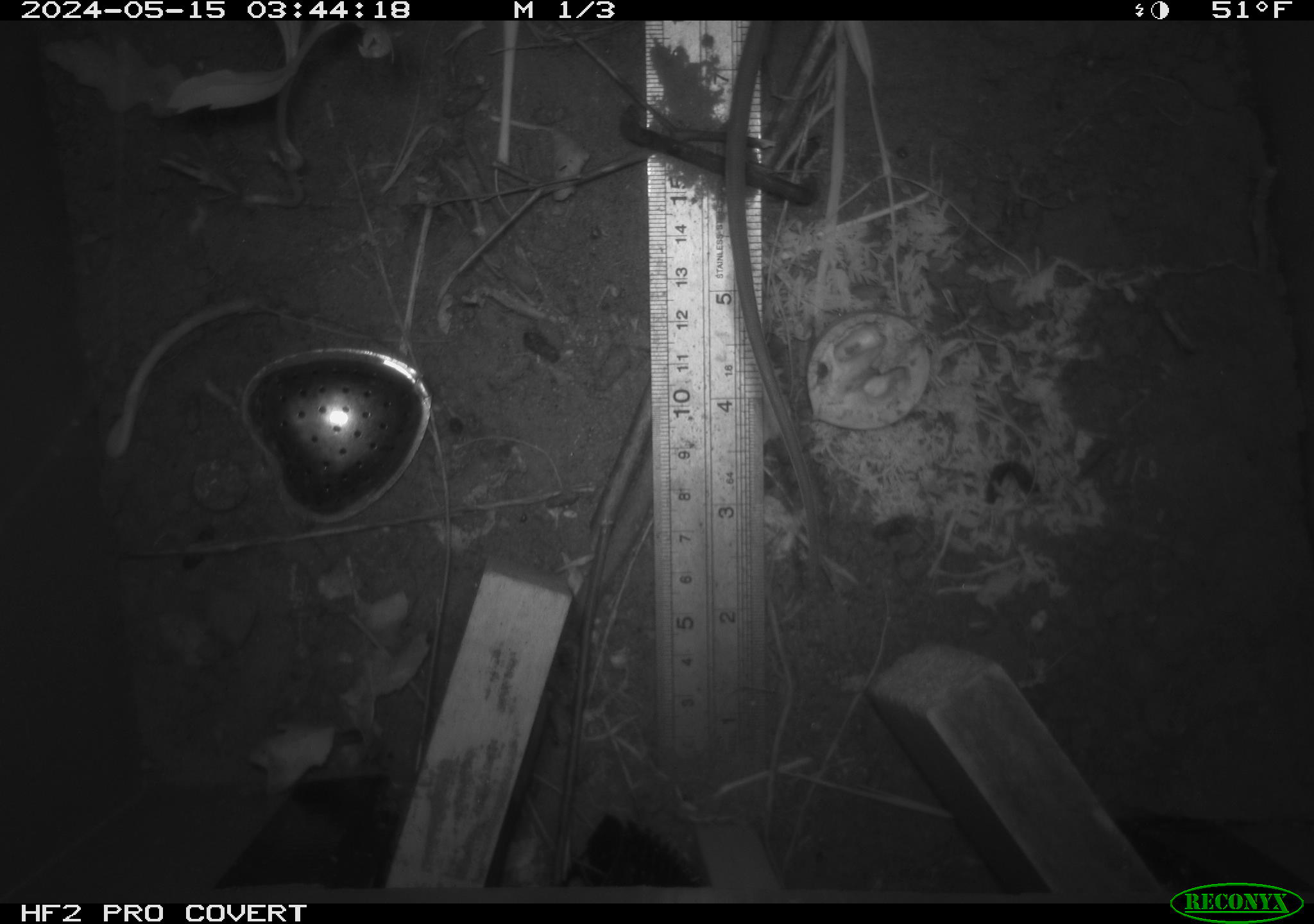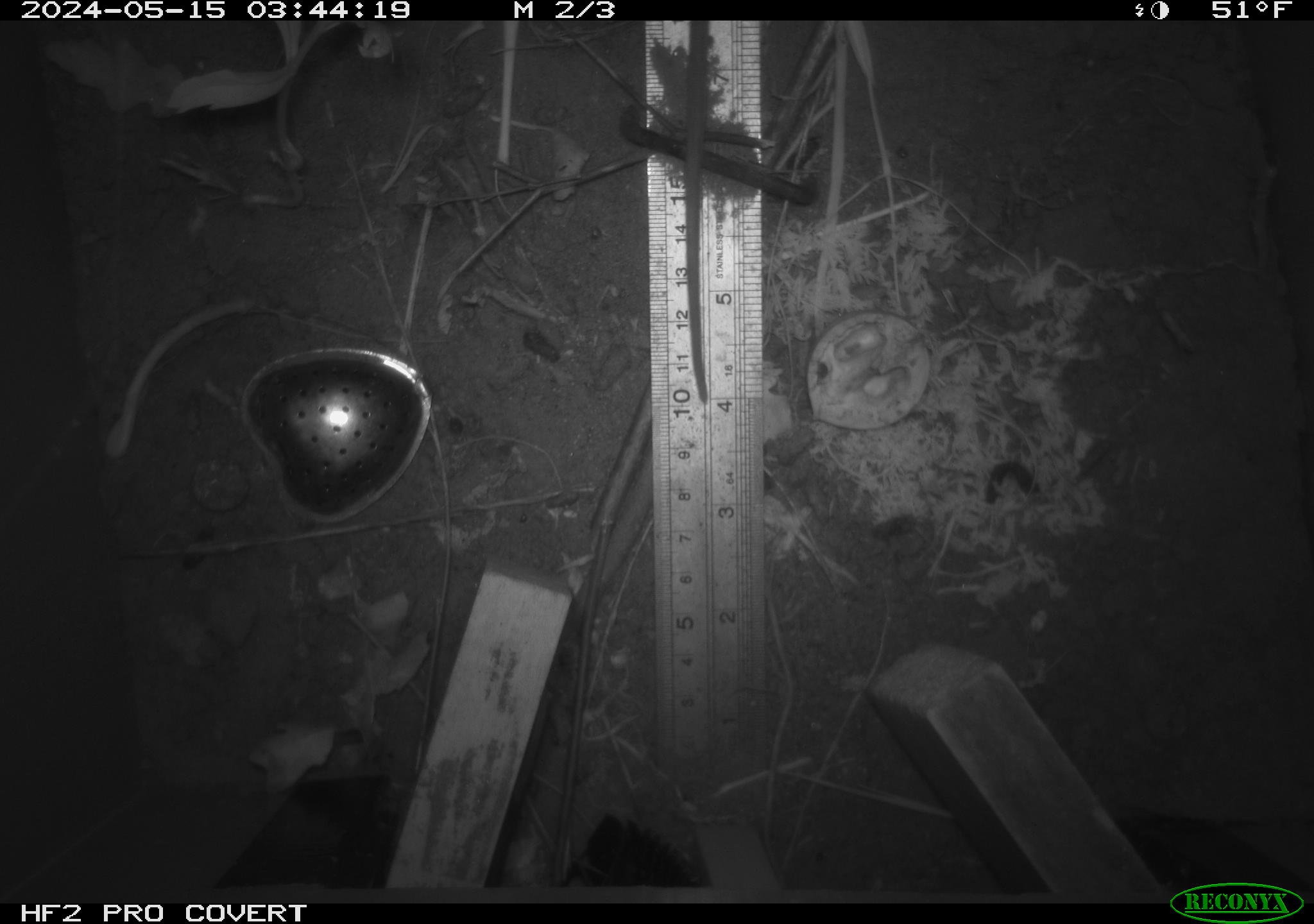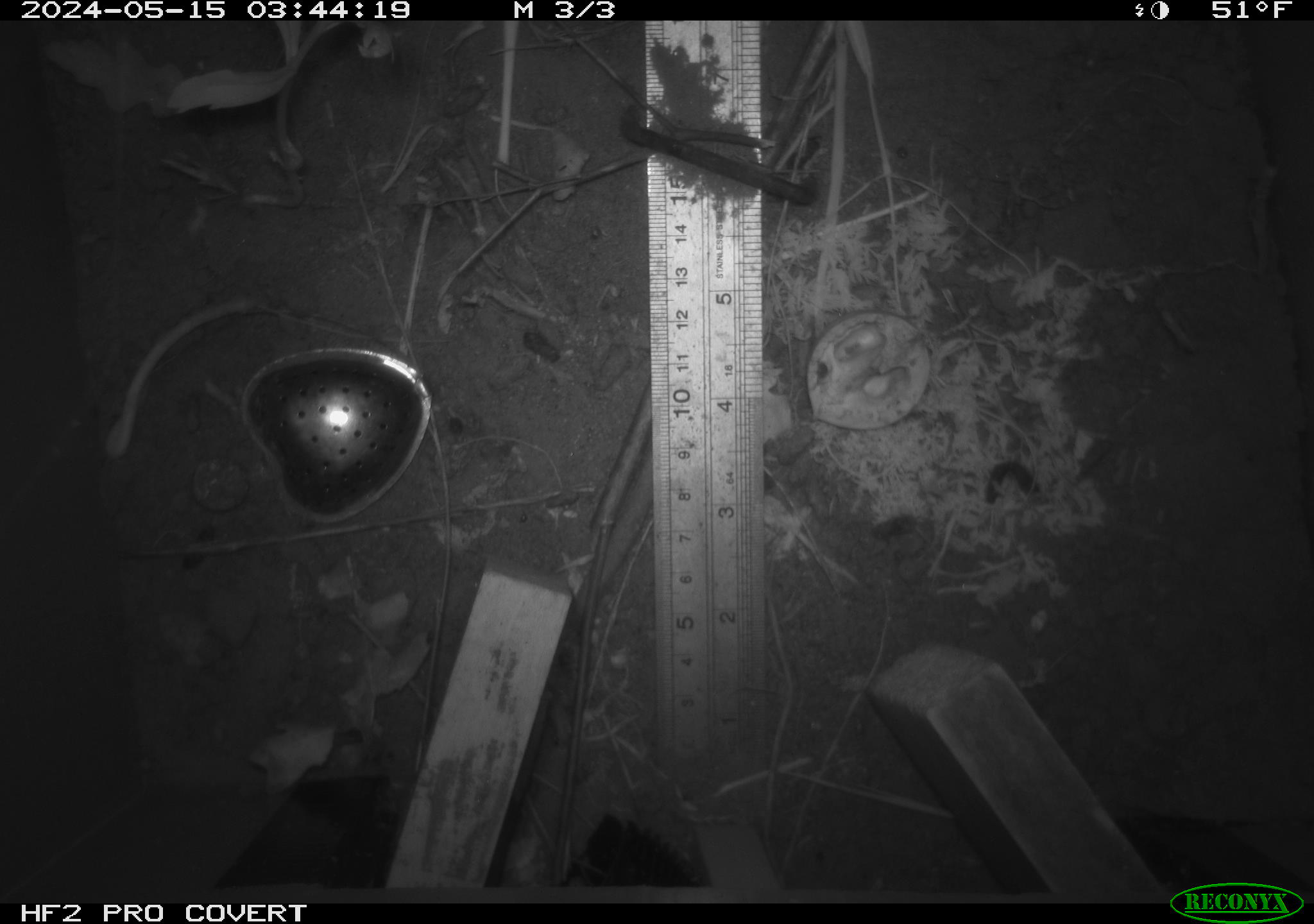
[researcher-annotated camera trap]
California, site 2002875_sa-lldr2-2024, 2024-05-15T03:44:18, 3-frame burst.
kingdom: Animalia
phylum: Chordata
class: Mammalia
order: Rodentia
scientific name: Rodentia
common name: rodent